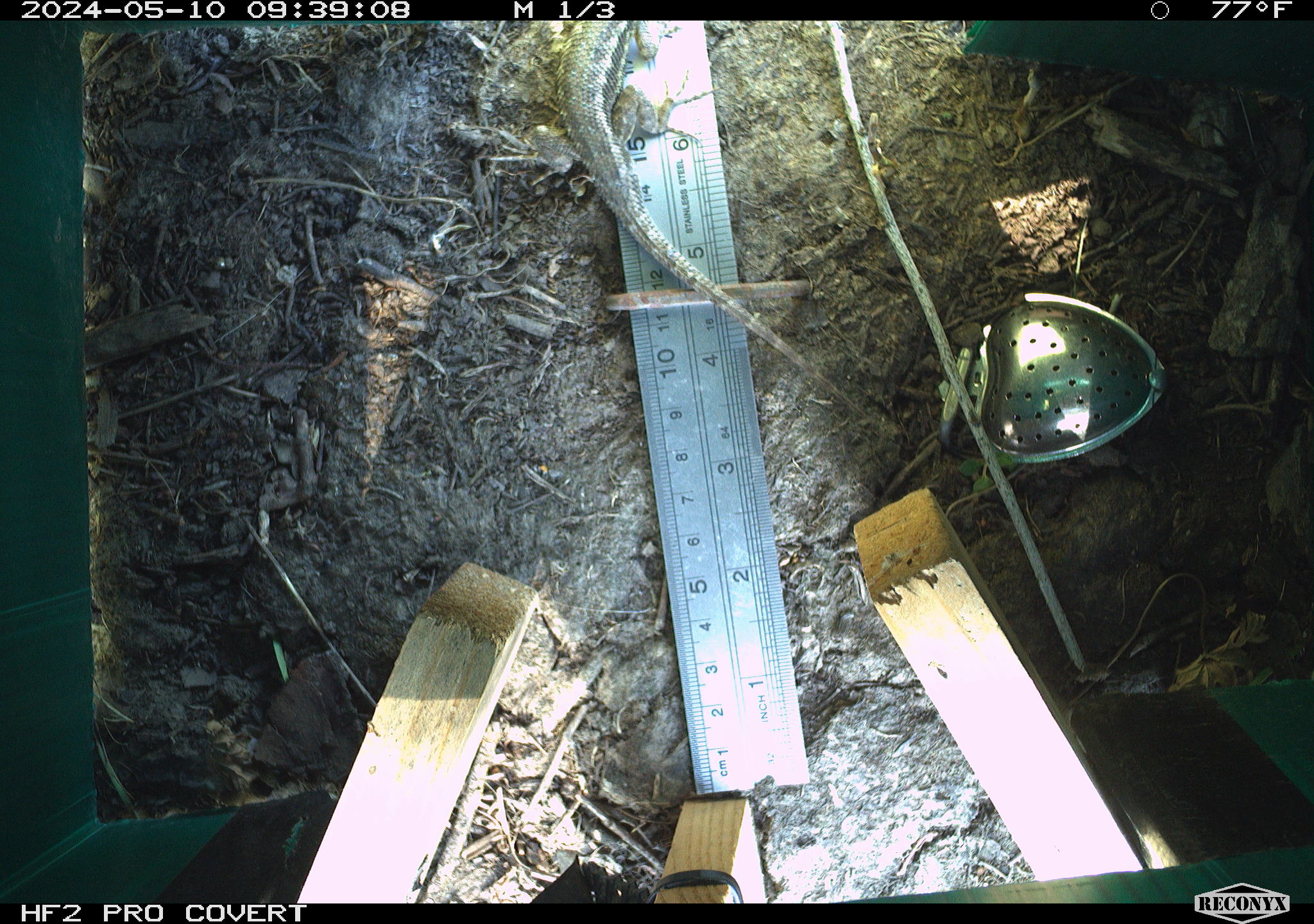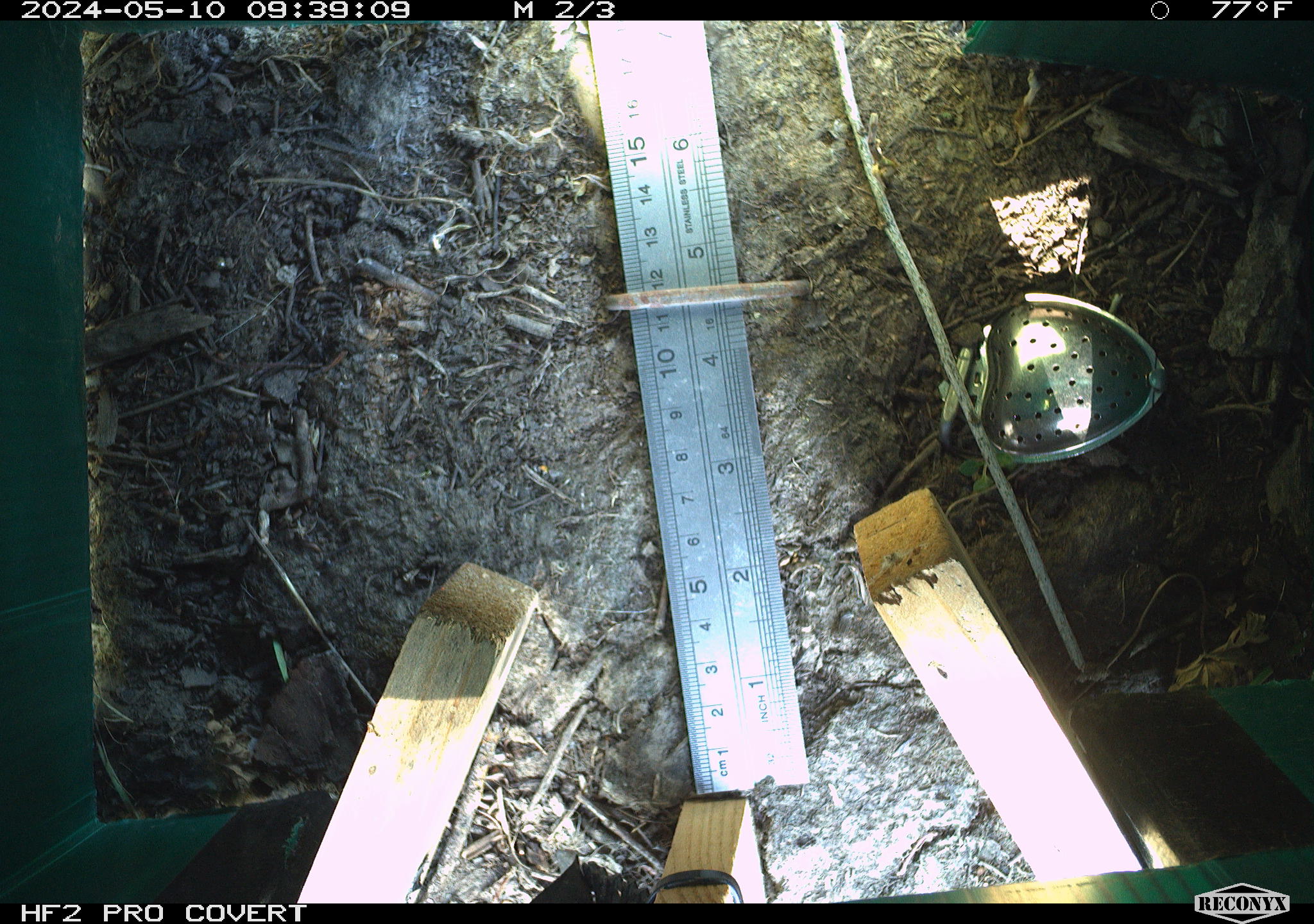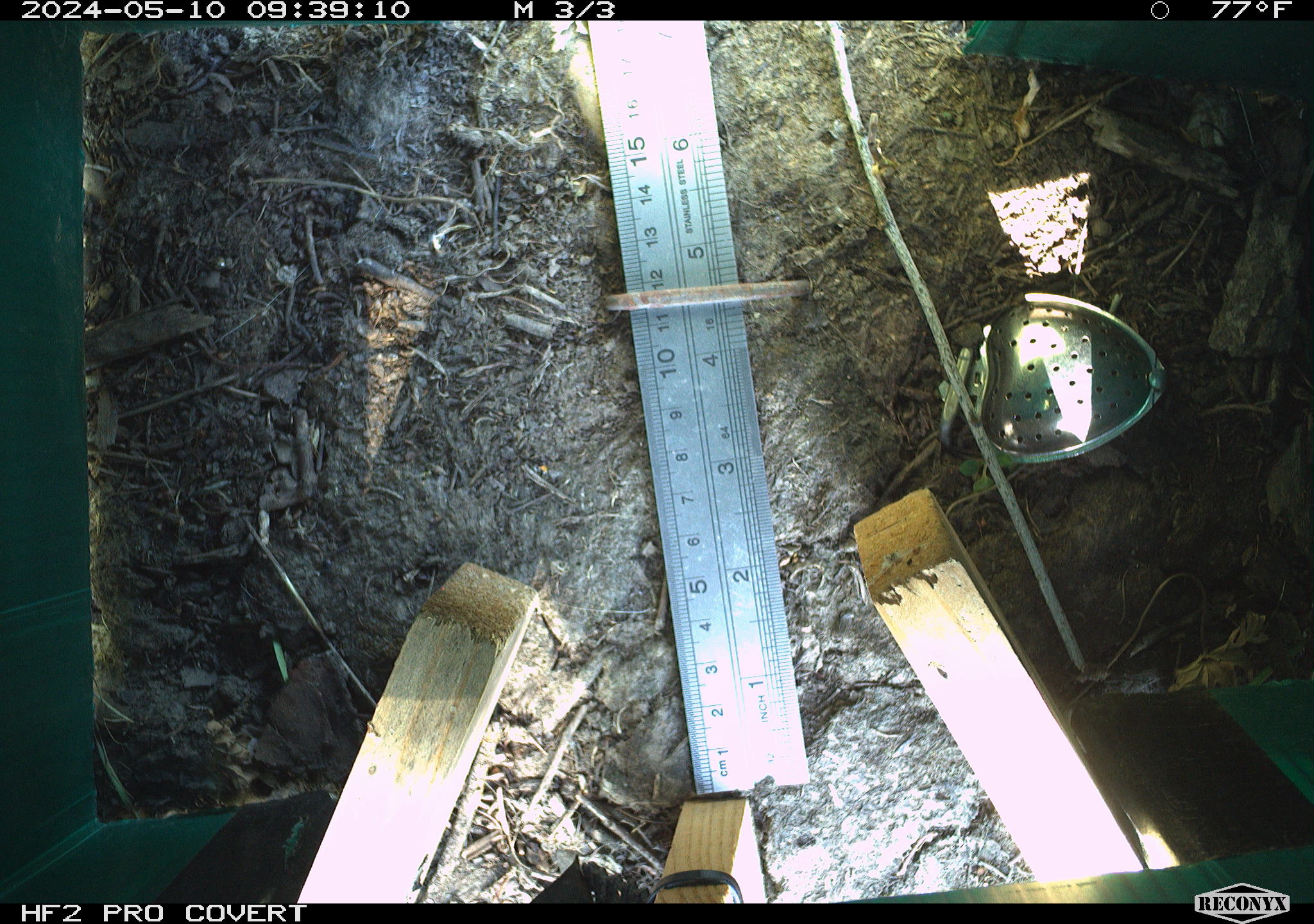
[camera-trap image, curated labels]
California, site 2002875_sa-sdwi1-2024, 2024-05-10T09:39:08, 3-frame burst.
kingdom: Animalia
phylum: Chordata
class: Reptilia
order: Squamata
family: Phrynosomatidae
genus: Sceloporus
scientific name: Sceloporus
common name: spiny lizards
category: sceloporus species